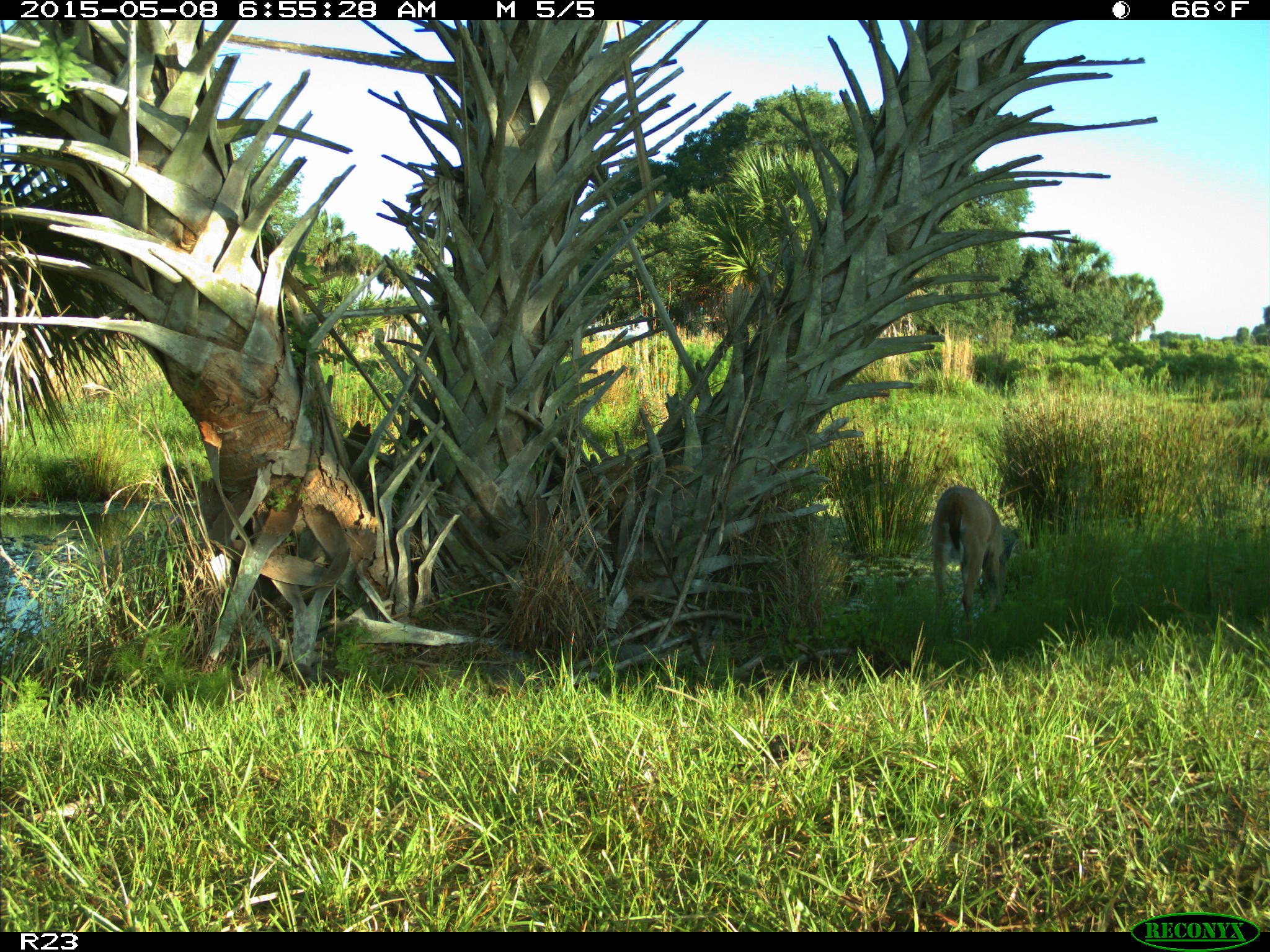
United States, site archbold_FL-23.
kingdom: Animalia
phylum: Chordata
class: Mammalia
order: Artiodactyla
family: Bovidae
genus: Bos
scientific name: Bos taurus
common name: domestic cow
Bos taurus (domestic cow).